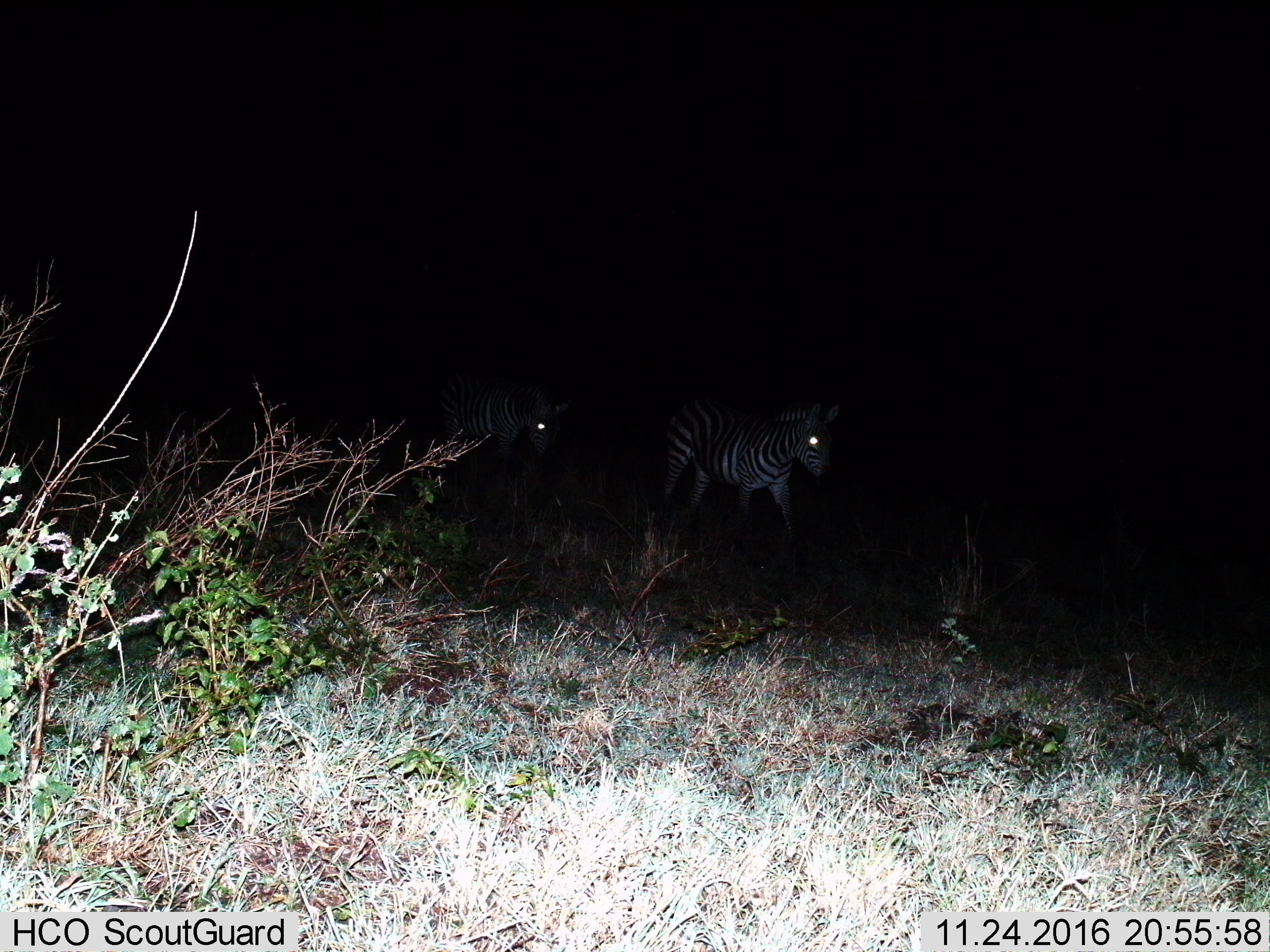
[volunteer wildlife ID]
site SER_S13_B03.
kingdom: Animalia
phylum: Chordata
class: Mammalia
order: Perissodactyla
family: Equidae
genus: Equus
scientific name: Equus quagga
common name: plains zebra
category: zebraplains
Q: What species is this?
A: Zebraplains (plains zebra) (Equus quagga).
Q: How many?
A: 2.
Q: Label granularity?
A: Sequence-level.